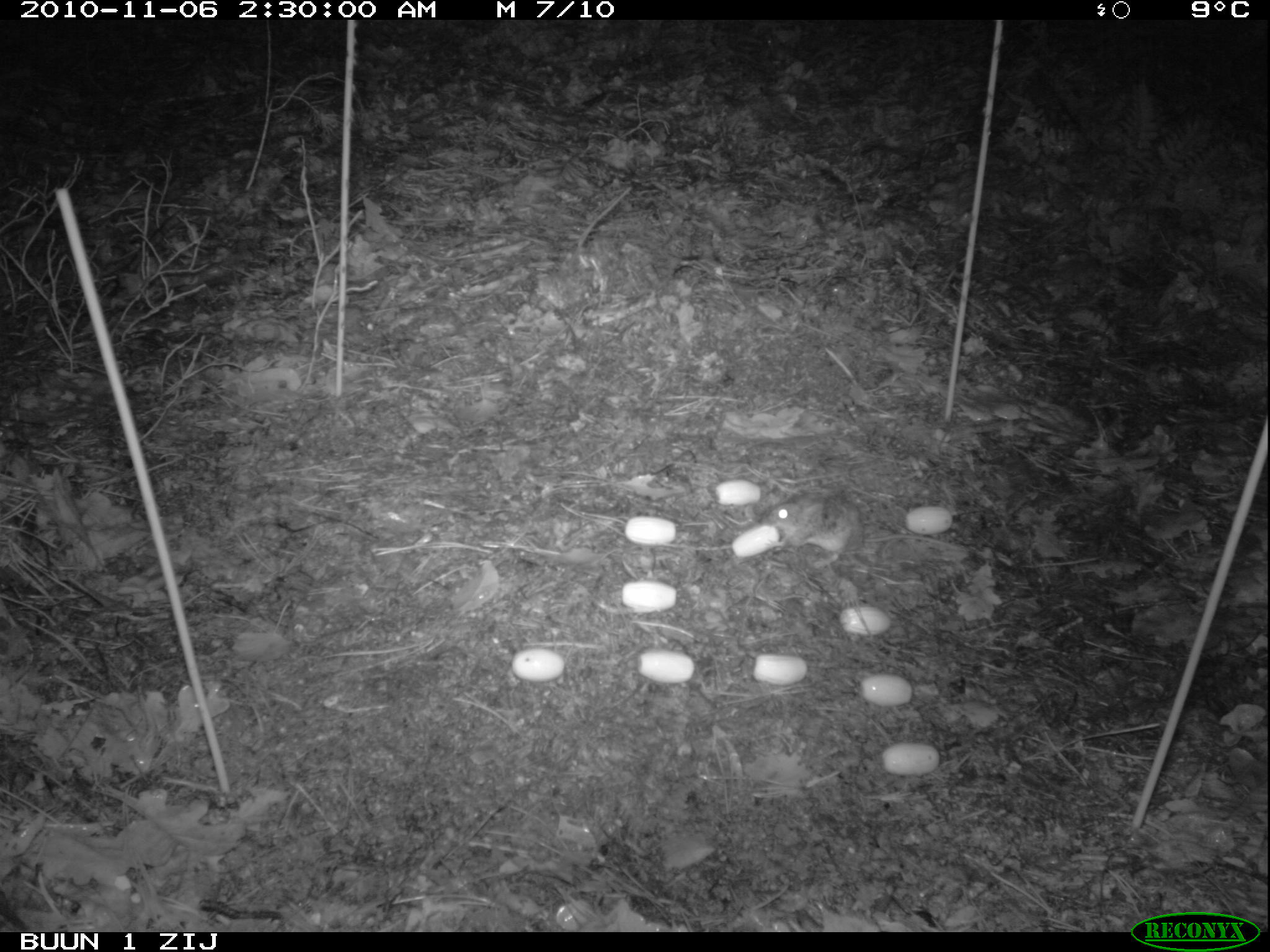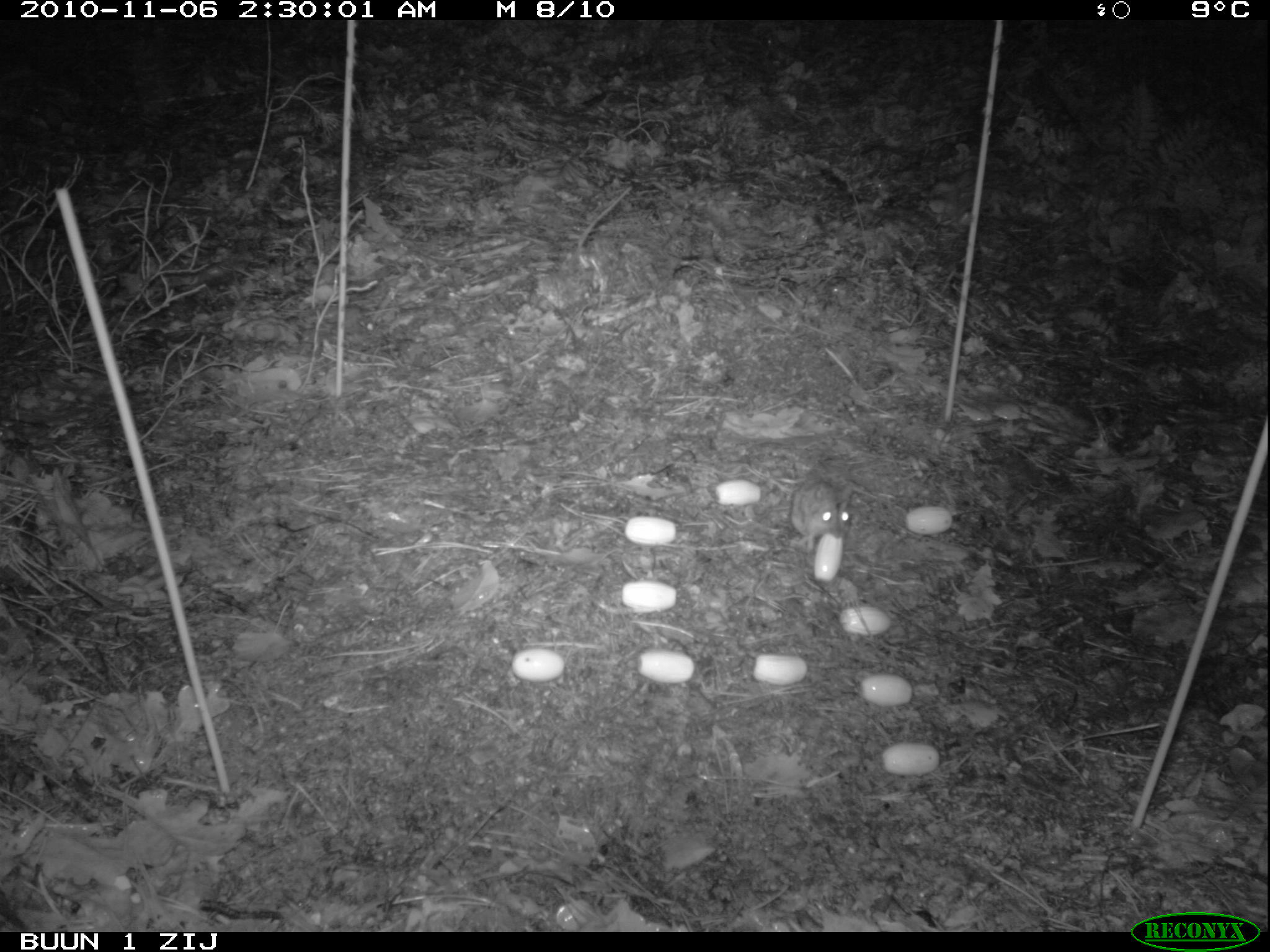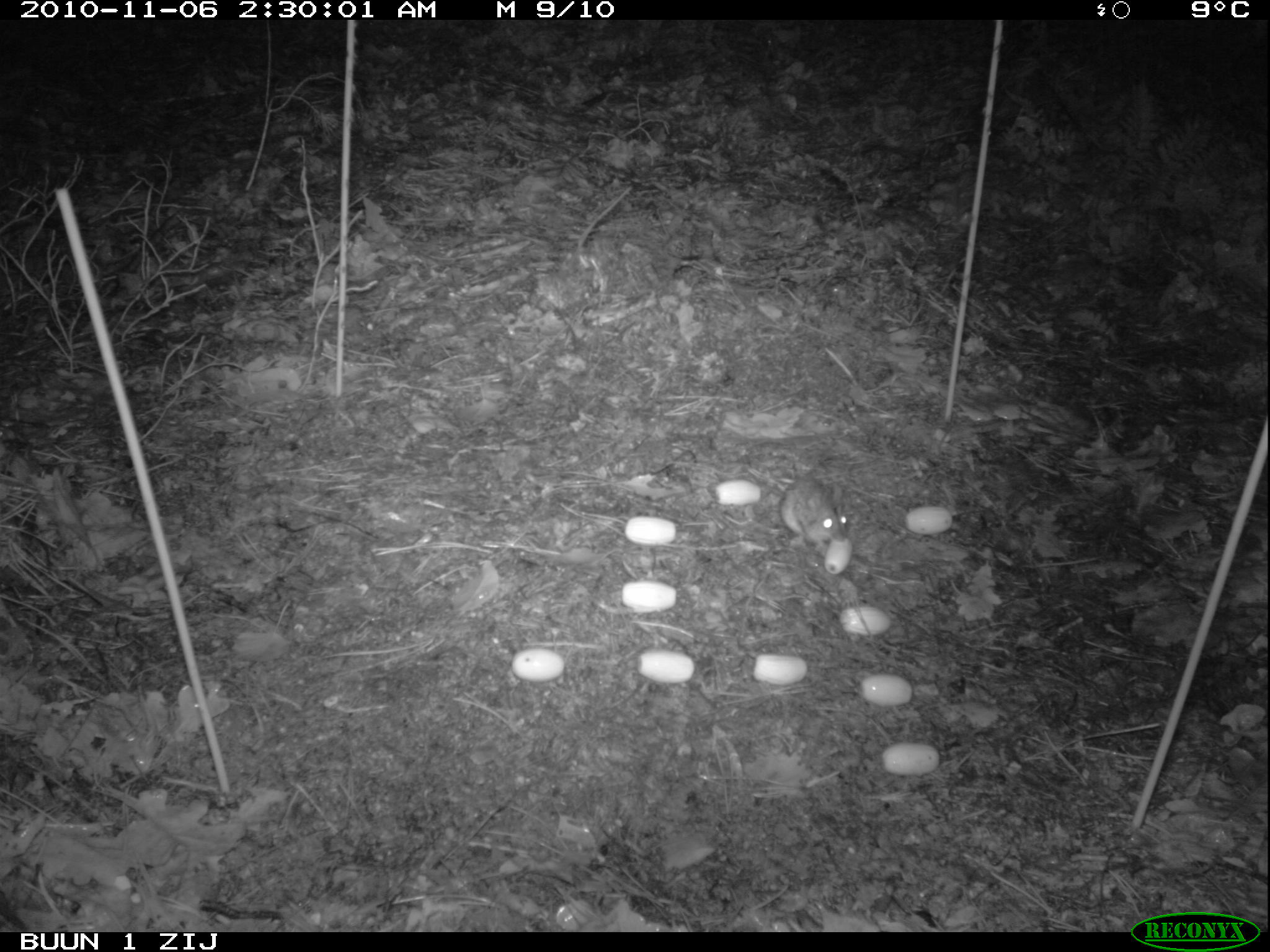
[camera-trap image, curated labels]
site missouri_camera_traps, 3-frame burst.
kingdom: Animalia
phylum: Chordata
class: Mammalia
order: Rodentia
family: Muridae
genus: Apodemus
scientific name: Apodemus sylvaticus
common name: wood mouse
Wood mouse (Apodemus sylvaticus). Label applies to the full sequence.